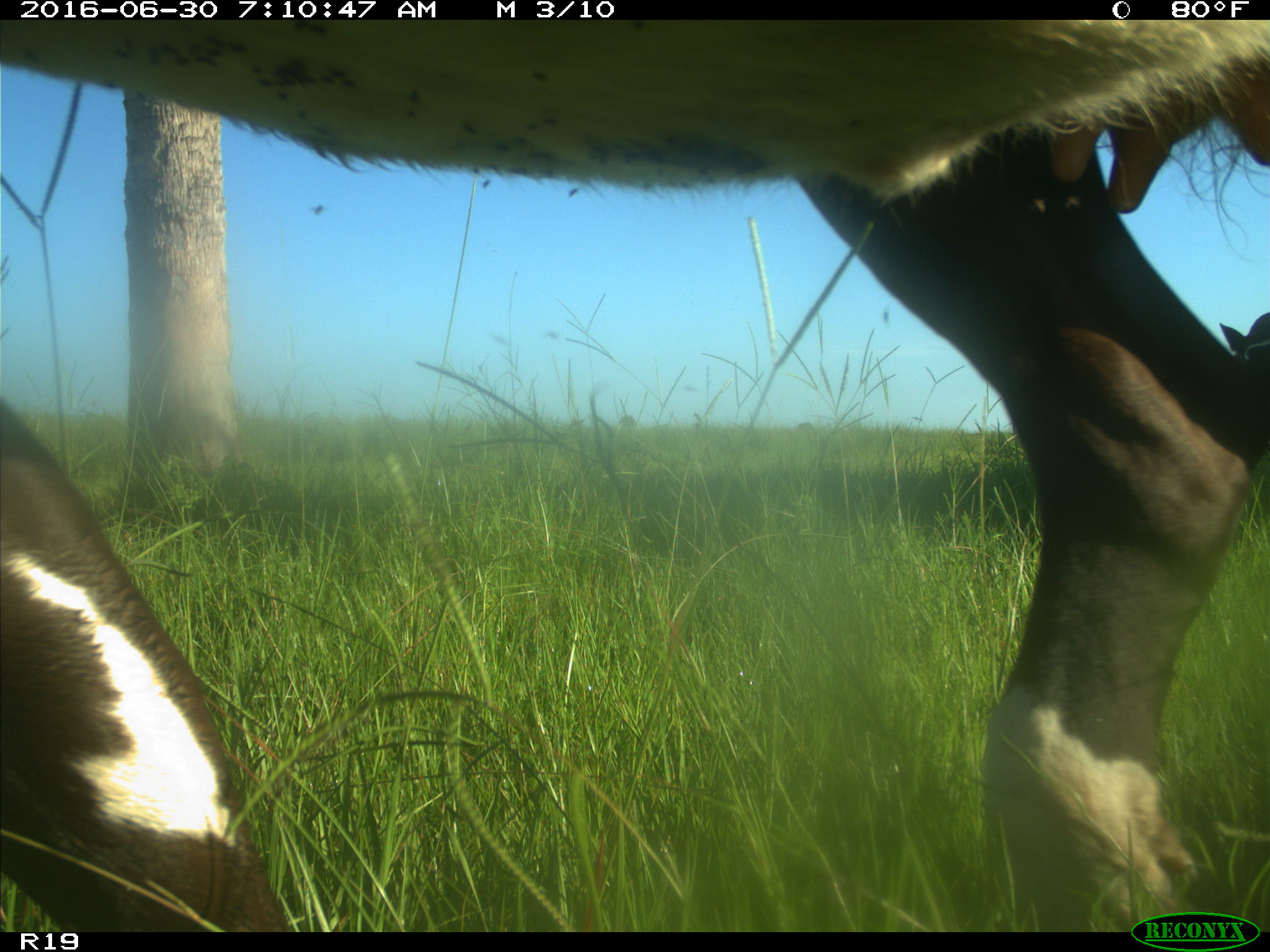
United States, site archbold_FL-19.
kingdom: Animalia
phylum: Chordata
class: Mammalia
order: Artiodactyla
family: Bovidae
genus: Bos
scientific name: Bos taurus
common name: domestic cow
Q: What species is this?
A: Bos taurus (domestic cow).